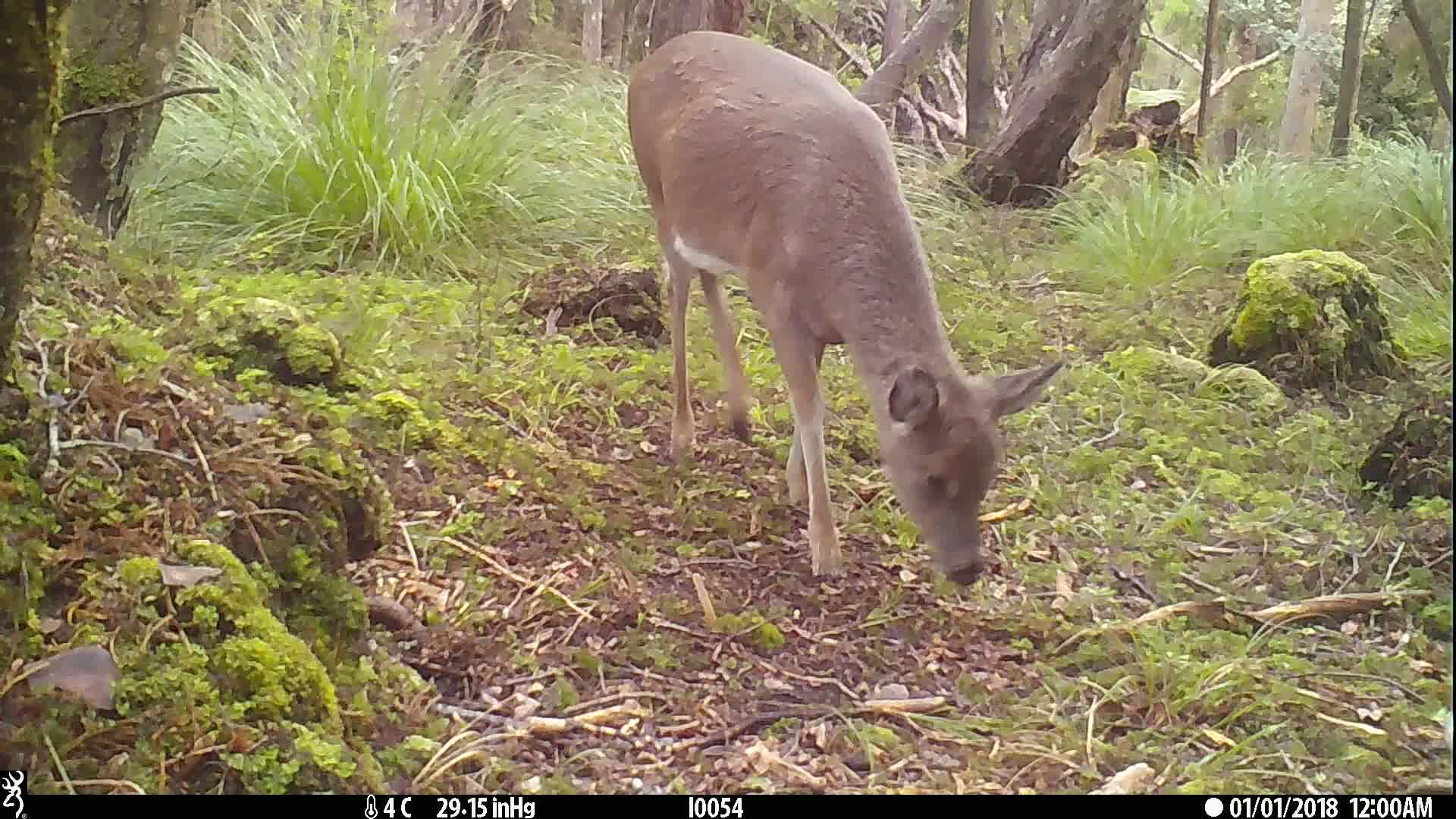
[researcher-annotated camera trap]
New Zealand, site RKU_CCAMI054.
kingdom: Animalia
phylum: Chordata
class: Mammalia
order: Artiodactyla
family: Cervidae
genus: Odocoileus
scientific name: Odocoileus virginianus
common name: white-tailed deer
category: white tailed deer